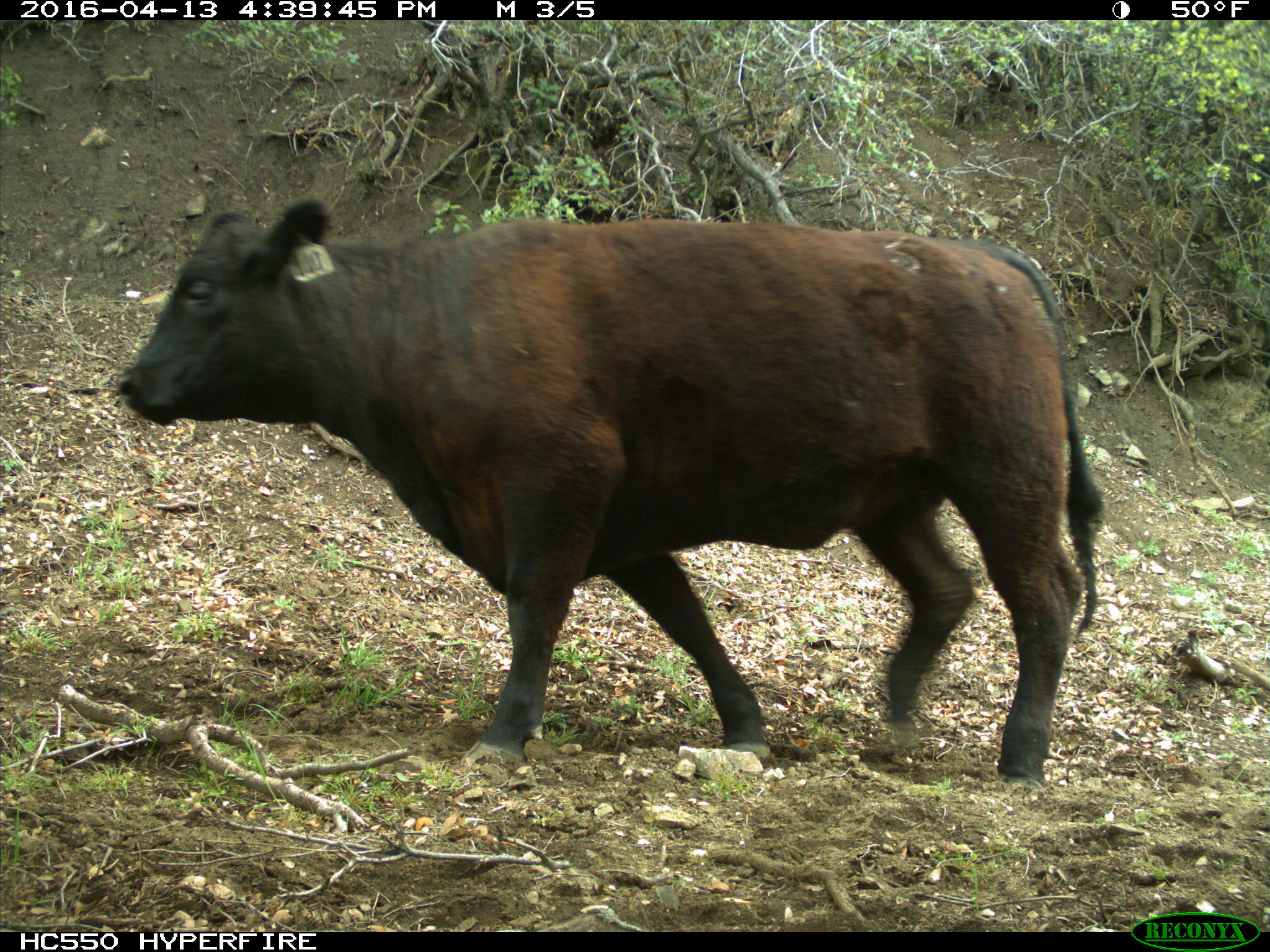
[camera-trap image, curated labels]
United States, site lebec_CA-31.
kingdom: Animalia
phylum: Chordata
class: Mammalia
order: Artiodactyla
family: Bovidae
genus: Bos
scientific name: Bos taurus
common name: domestic cow